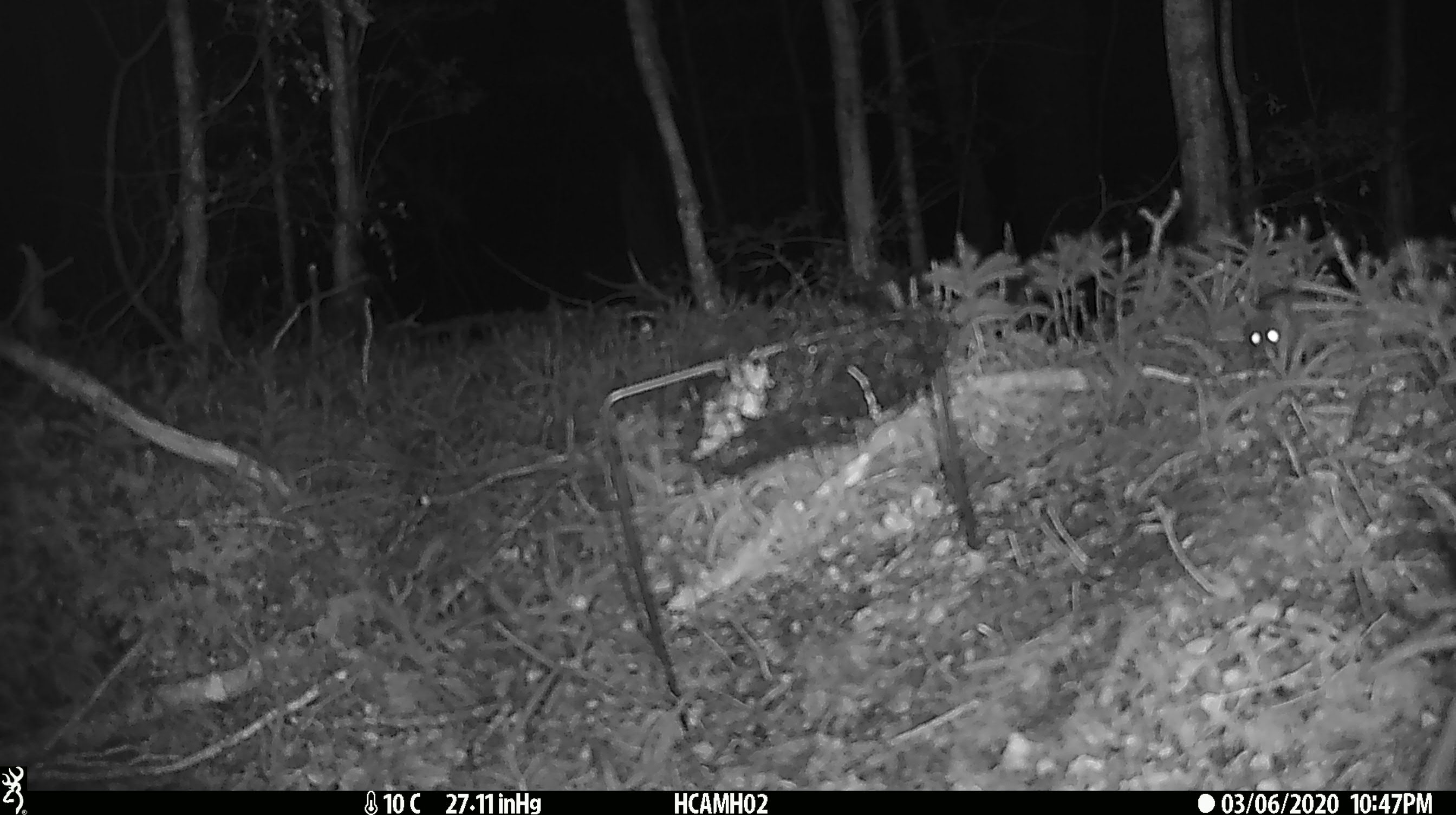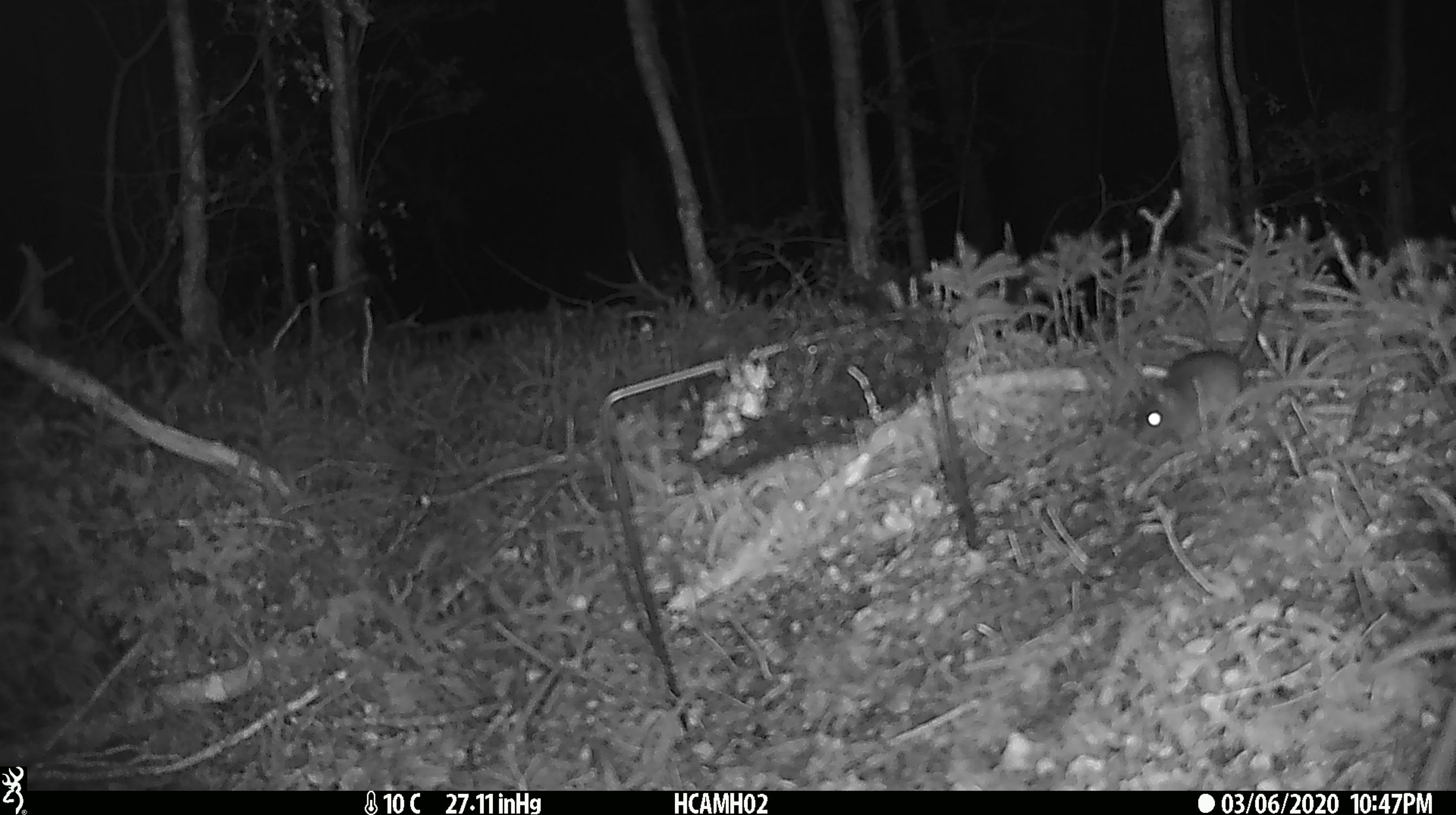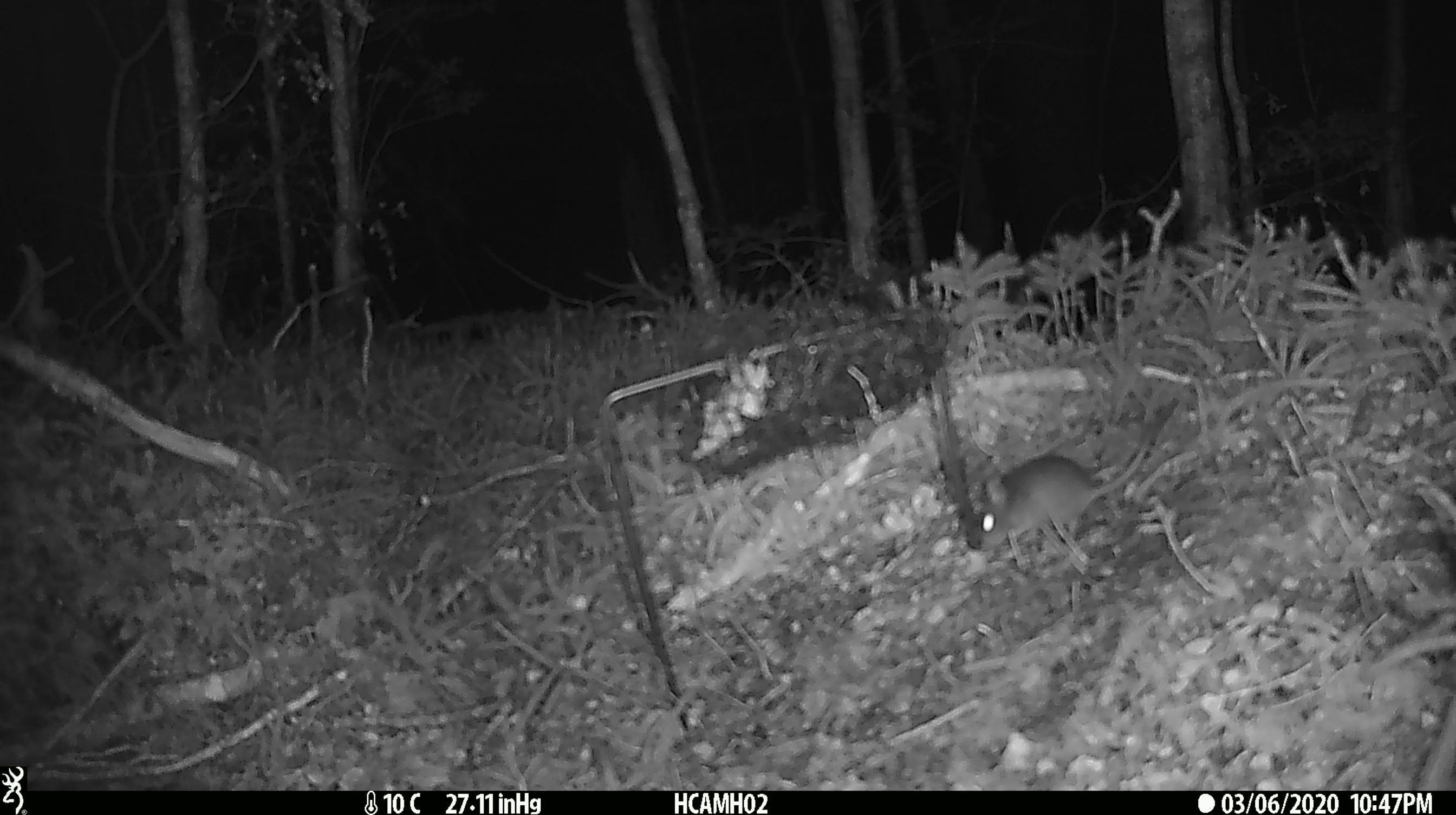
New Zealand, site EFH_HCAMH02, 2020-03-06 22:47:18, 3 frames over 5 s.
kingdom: Animalia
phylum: Chordata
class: Mammalia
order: Rodentia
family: Muridae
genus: Mus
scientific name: Mus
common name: mouse